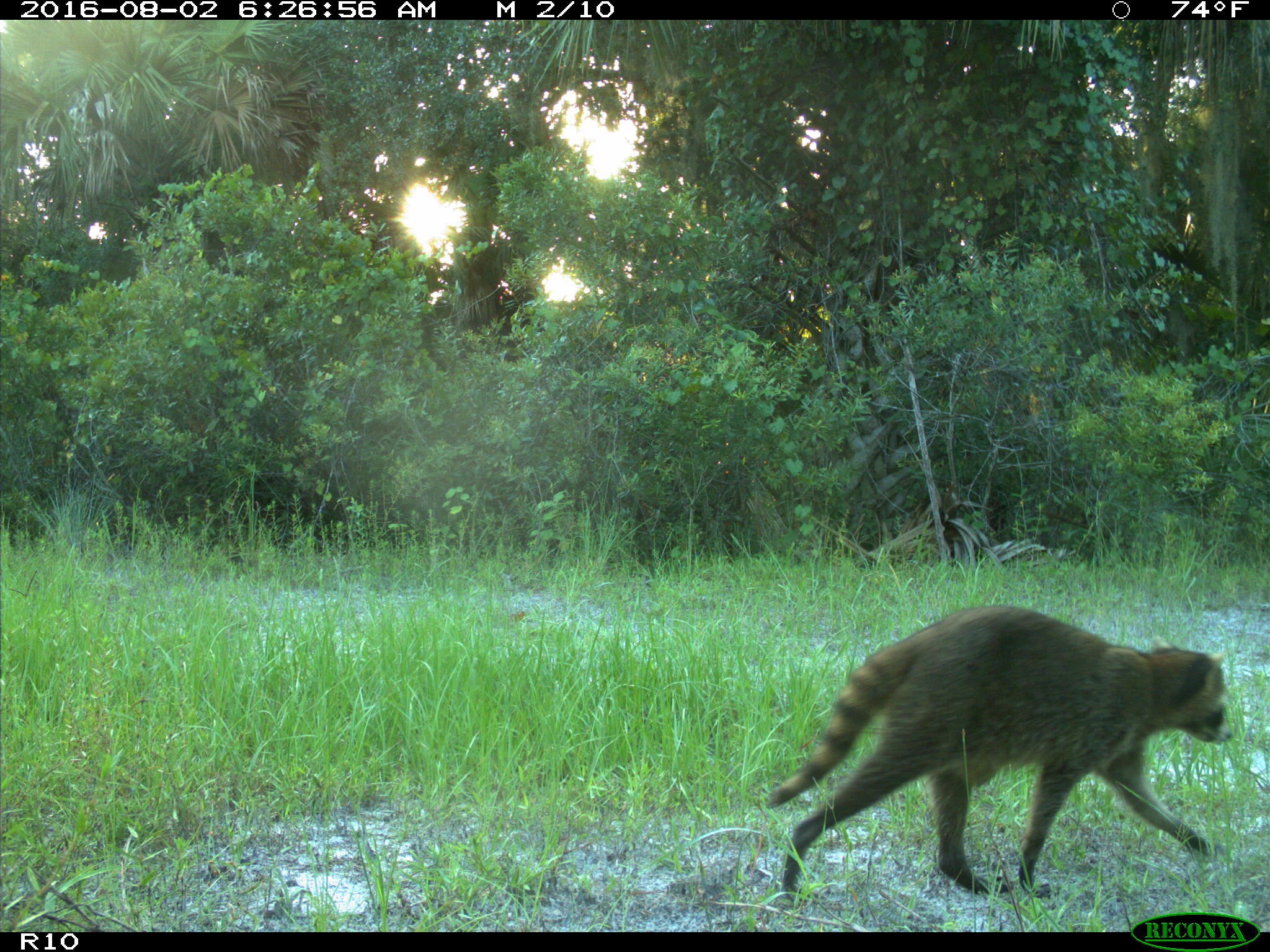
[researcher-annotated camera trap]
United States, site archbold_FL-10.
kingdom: Animalia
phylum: Chordata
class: Mammalia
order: Carnivora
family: Procyonidae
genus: Procyon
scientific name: Procyon lotor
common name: common raccoon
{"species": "Procyon lotor (common raccoon)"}